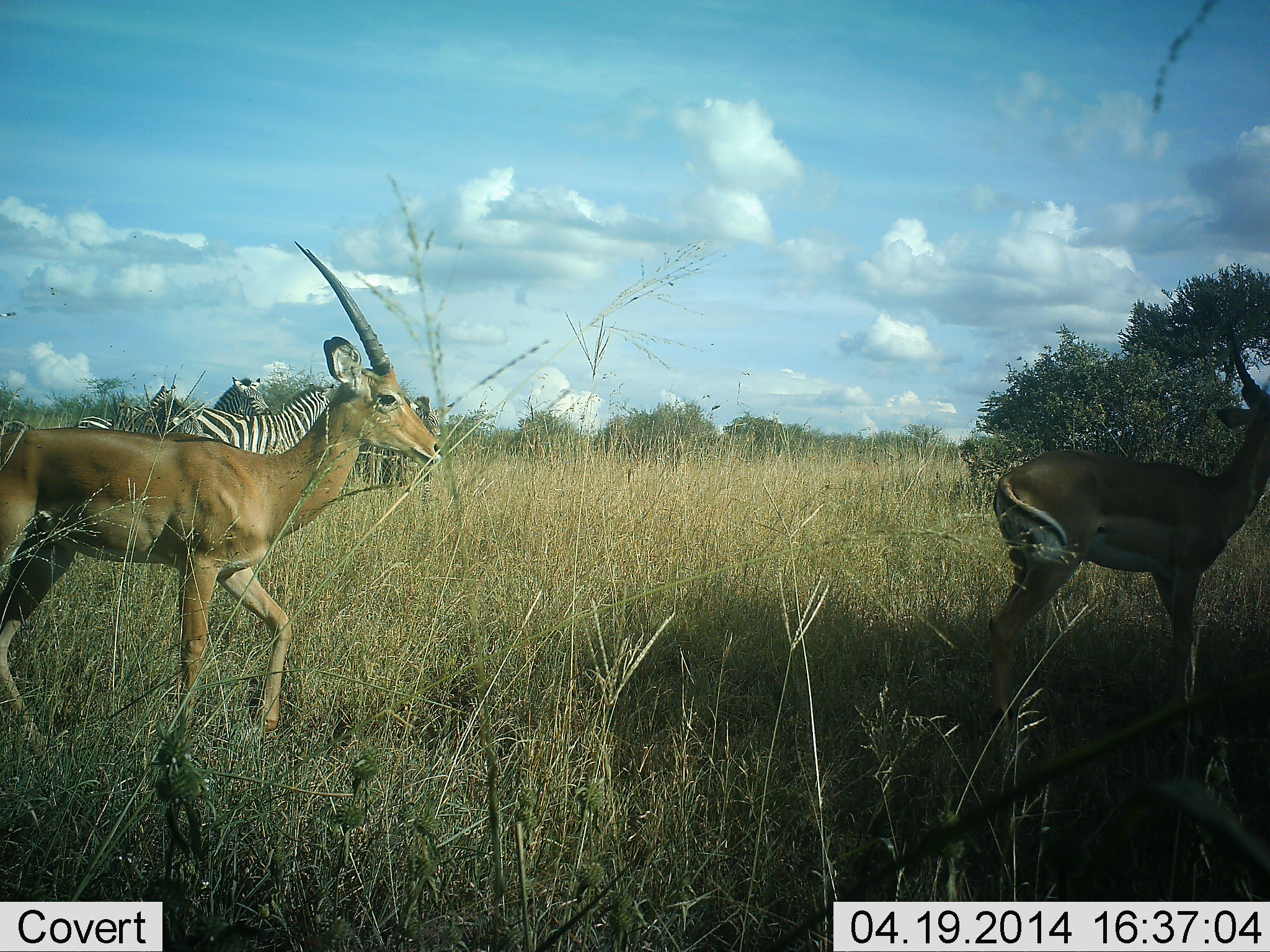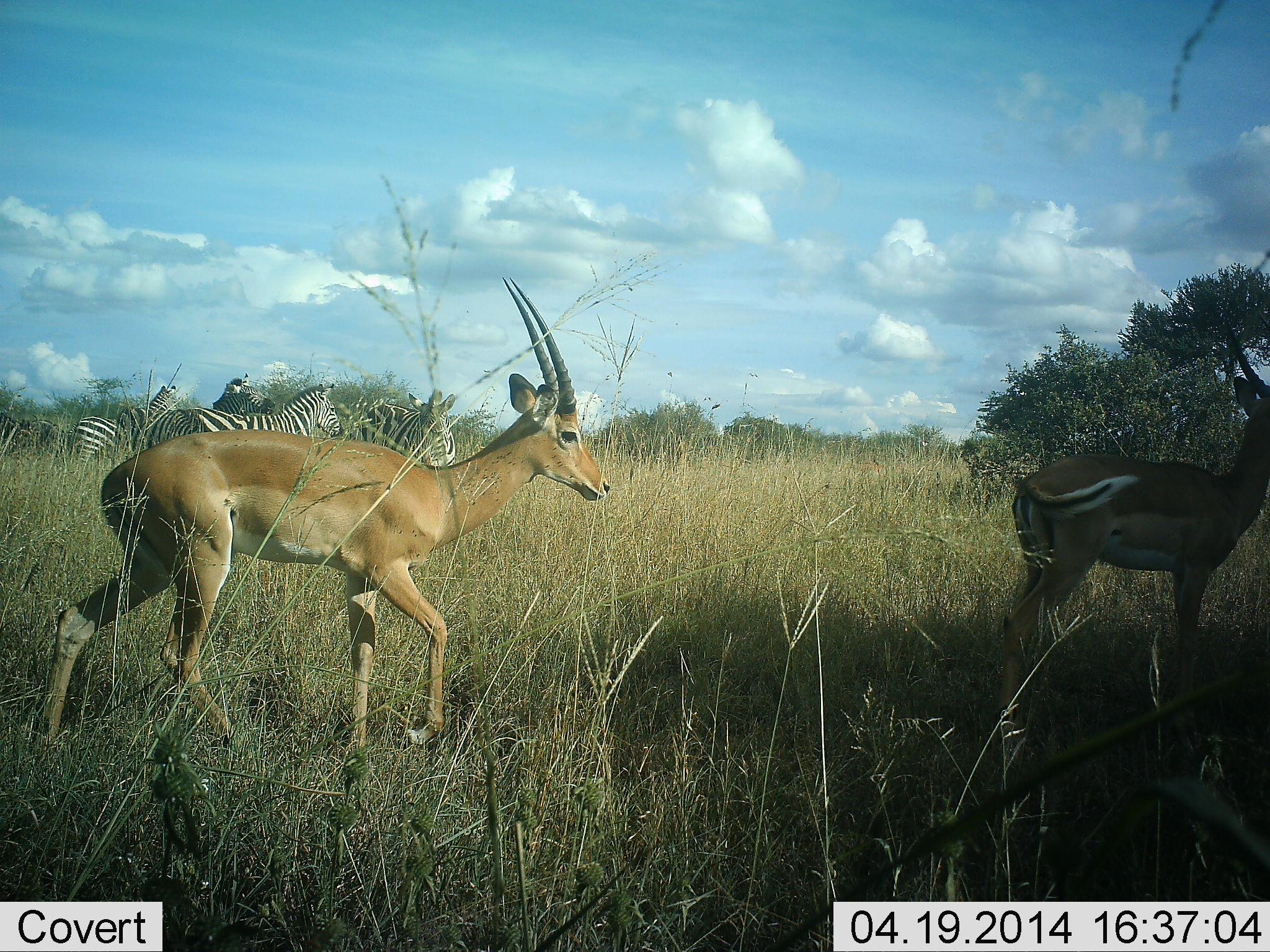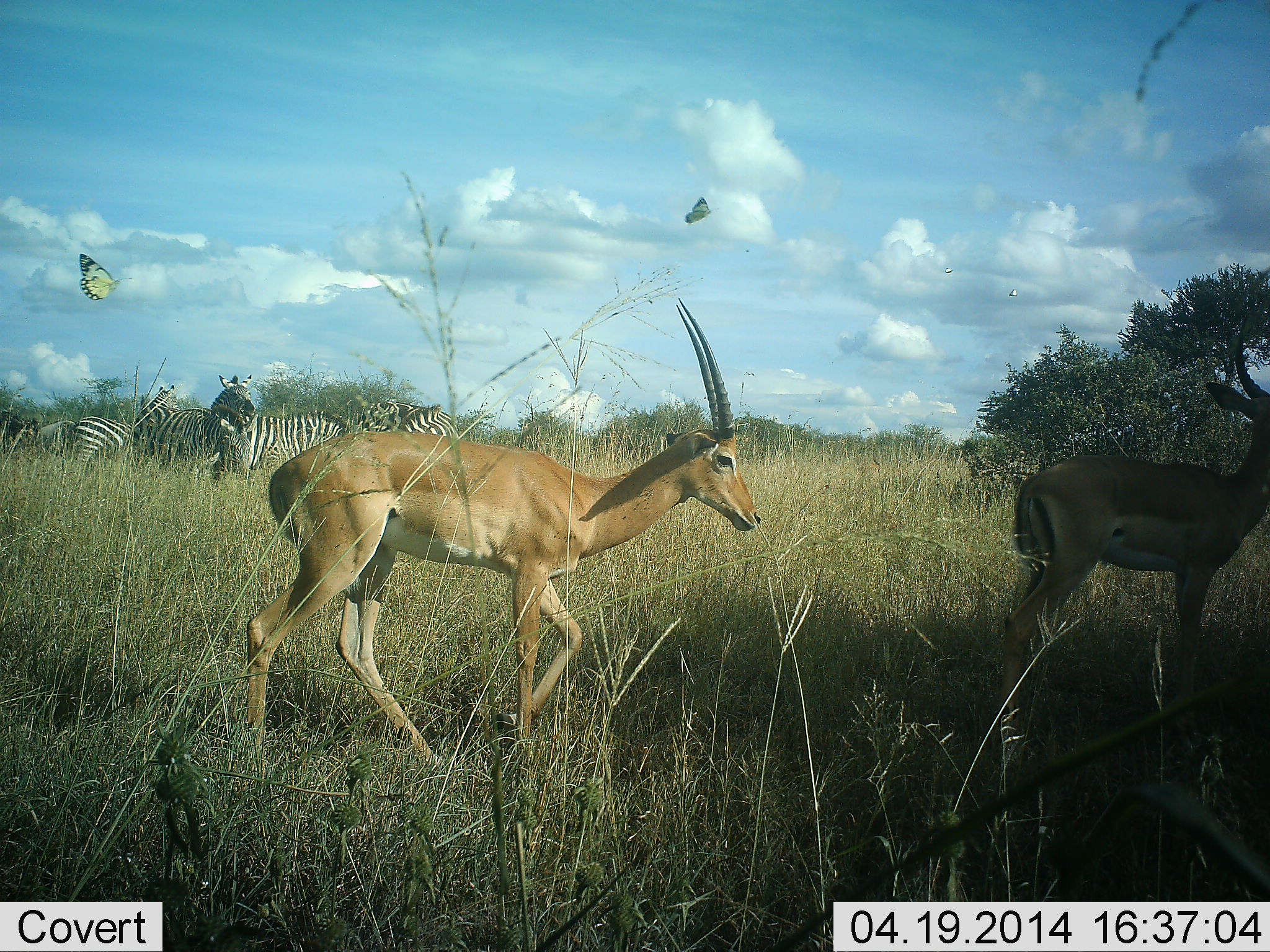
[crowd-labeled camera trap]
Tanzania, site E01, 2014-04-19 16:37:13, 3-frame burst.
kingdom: Animalia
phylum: Chordata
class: Mammalia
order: Artiodactyla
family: Bovidae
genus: Aepyceros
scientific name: Aepyceros melampus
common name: impala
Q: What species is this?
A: Impala (Aepyceros melampus).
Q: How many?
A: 2.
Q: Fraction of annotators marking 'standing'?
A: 62%.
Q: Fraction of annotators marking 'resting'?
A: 0%.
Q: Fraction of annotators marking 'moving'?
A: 81%.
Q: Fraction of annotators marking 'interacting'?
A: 0%.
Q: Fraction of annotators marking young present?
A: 0%.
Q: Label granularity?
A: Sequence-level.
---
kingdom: Animalia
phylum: Chordata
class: Mammalia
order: Perissodactyla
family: Equidae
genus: Equus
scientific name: Equus quagga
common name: plains zebra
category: zebra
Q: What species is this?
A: Zebra (plains zebra) (Equus quagga).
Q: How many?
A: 4.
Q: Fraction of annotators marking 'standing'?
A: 83%.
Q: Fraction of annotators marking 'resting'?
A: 12%.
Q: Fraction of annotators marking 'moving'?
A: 12%.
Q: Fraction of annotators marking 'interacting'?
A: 8%.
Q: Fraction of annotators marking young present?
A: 0%.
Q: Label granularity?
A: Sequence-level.